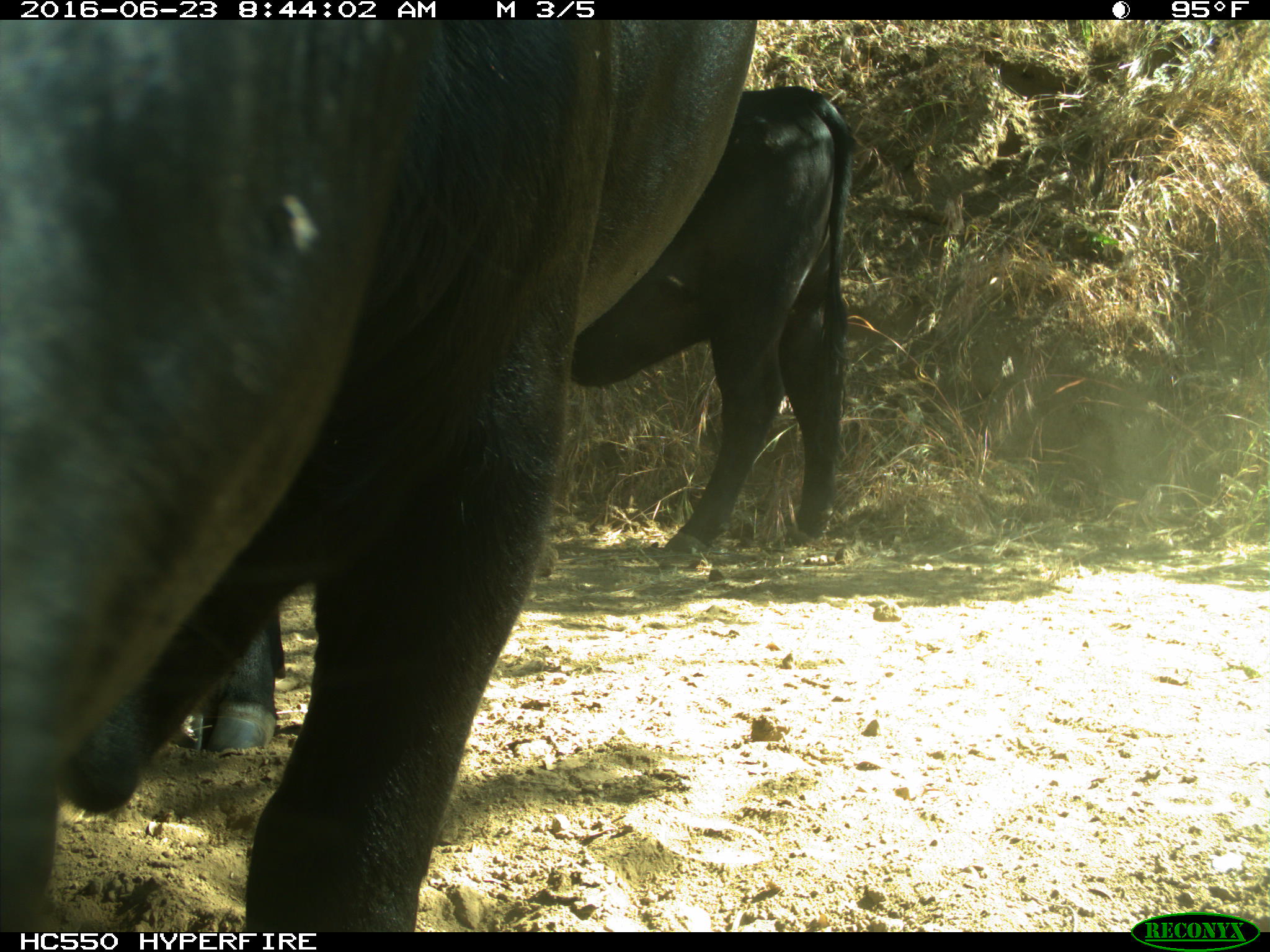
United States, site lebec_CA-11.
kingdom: Animalia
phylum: Chordata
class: Mammalia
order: Artiodactyla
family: Bovidae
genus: Bos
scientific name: Bos taurus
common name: domestic cow